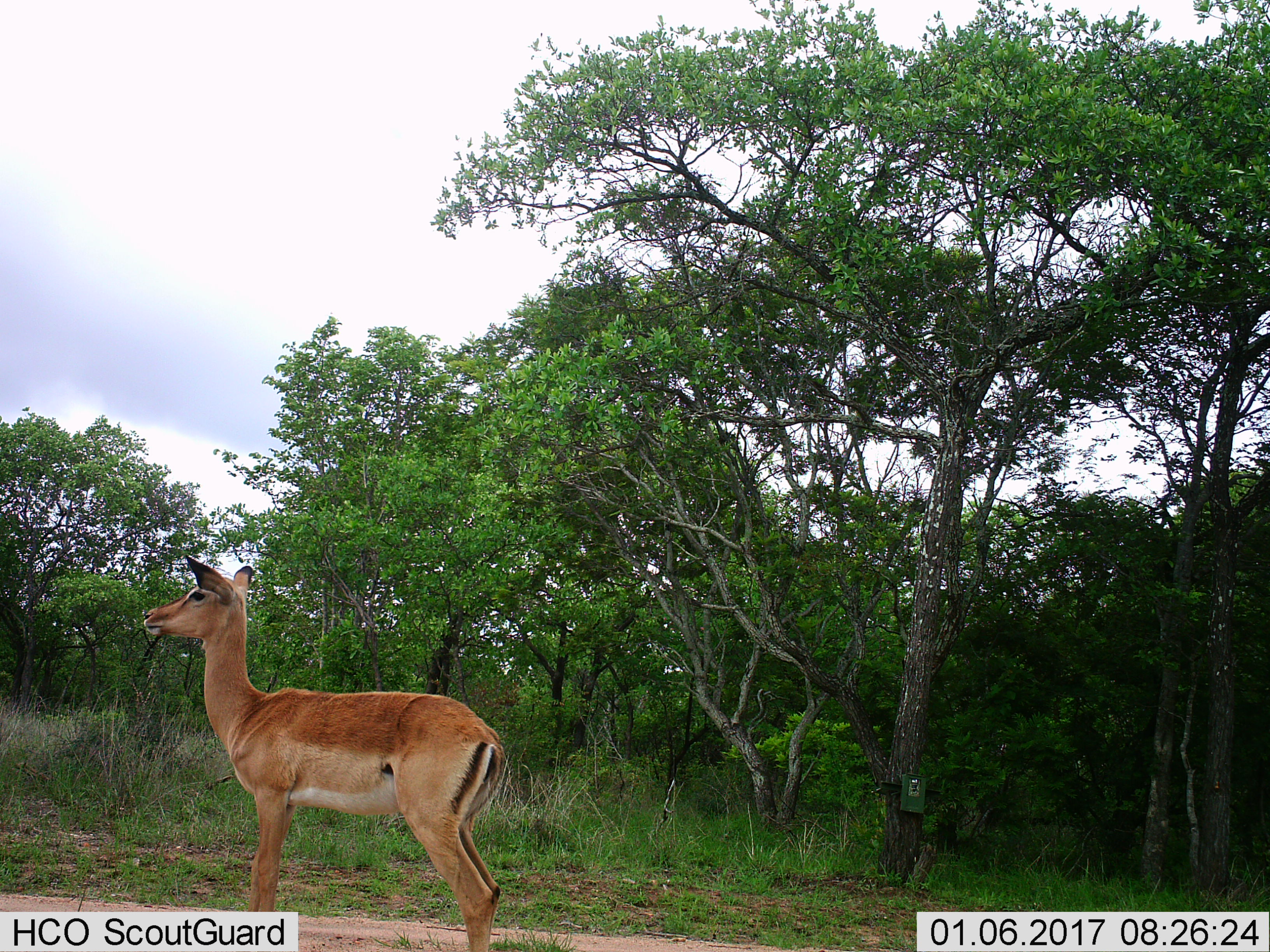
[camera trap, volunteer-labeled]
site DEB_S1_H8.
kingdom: Animalia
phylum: Chordata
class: Mammalia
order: Artiodactyla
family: Bovidae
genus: Aepyceros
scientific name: Aepyceros melampus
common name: impala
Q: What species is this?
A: Impala (Aepyceros melampus).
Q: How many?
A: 1.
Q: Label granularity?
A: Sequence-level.